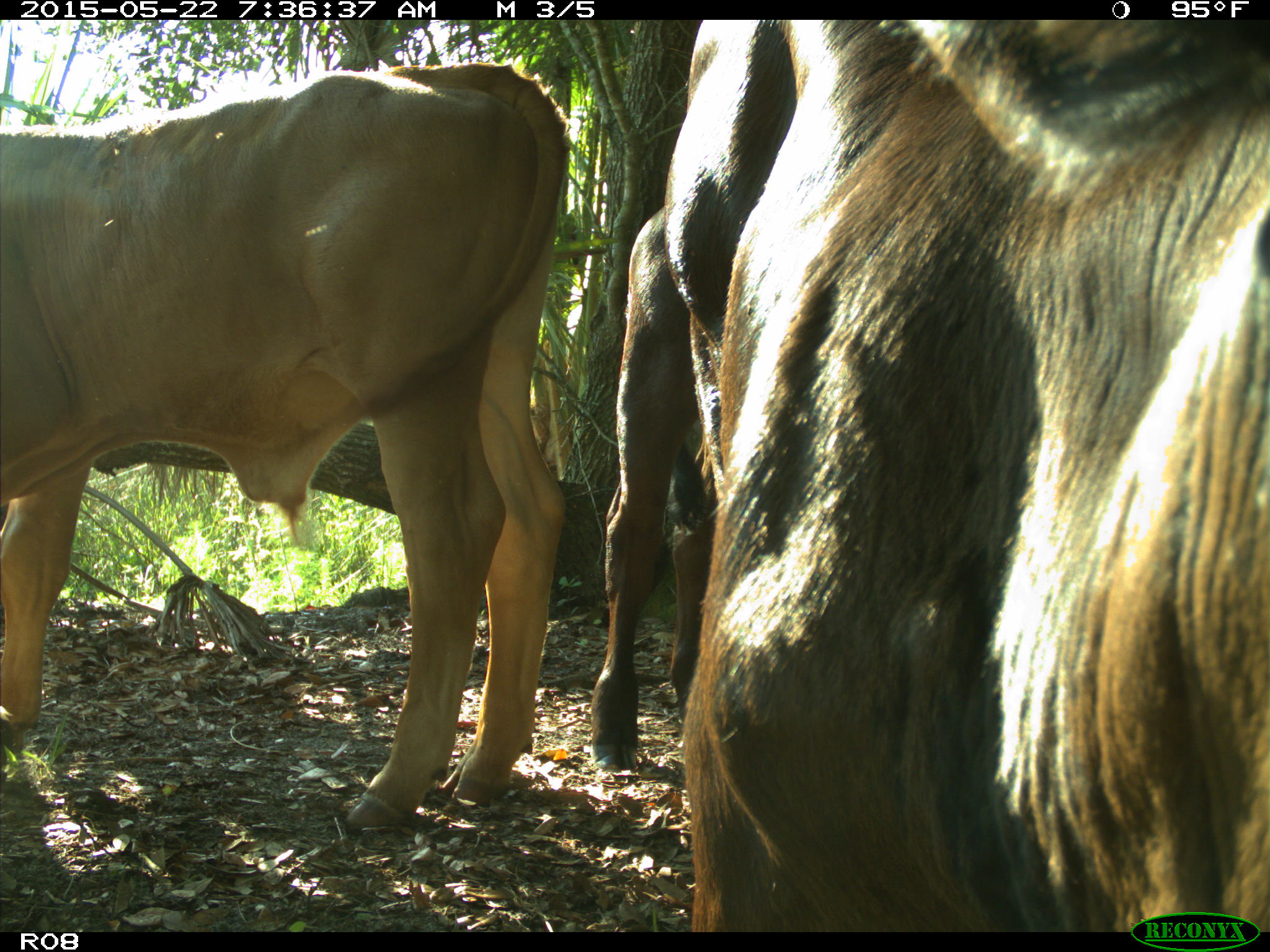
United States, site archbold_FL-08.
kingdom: Animalia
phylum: Chordata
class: Mammalia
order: Artiodactyla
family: Bovidae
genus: Bos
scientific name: Bos taurus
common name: domestic cow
Bos taurus (domestic cow).